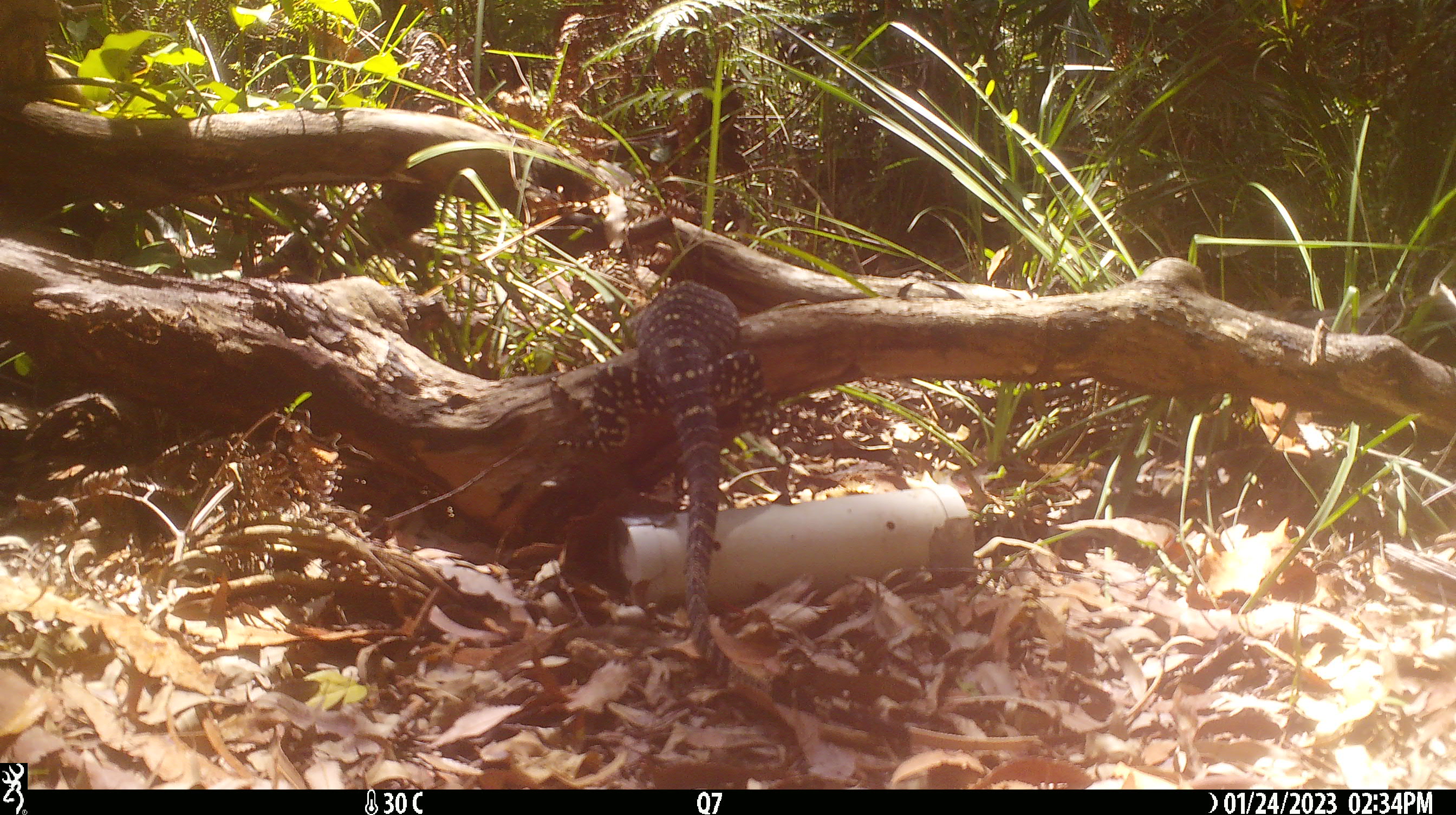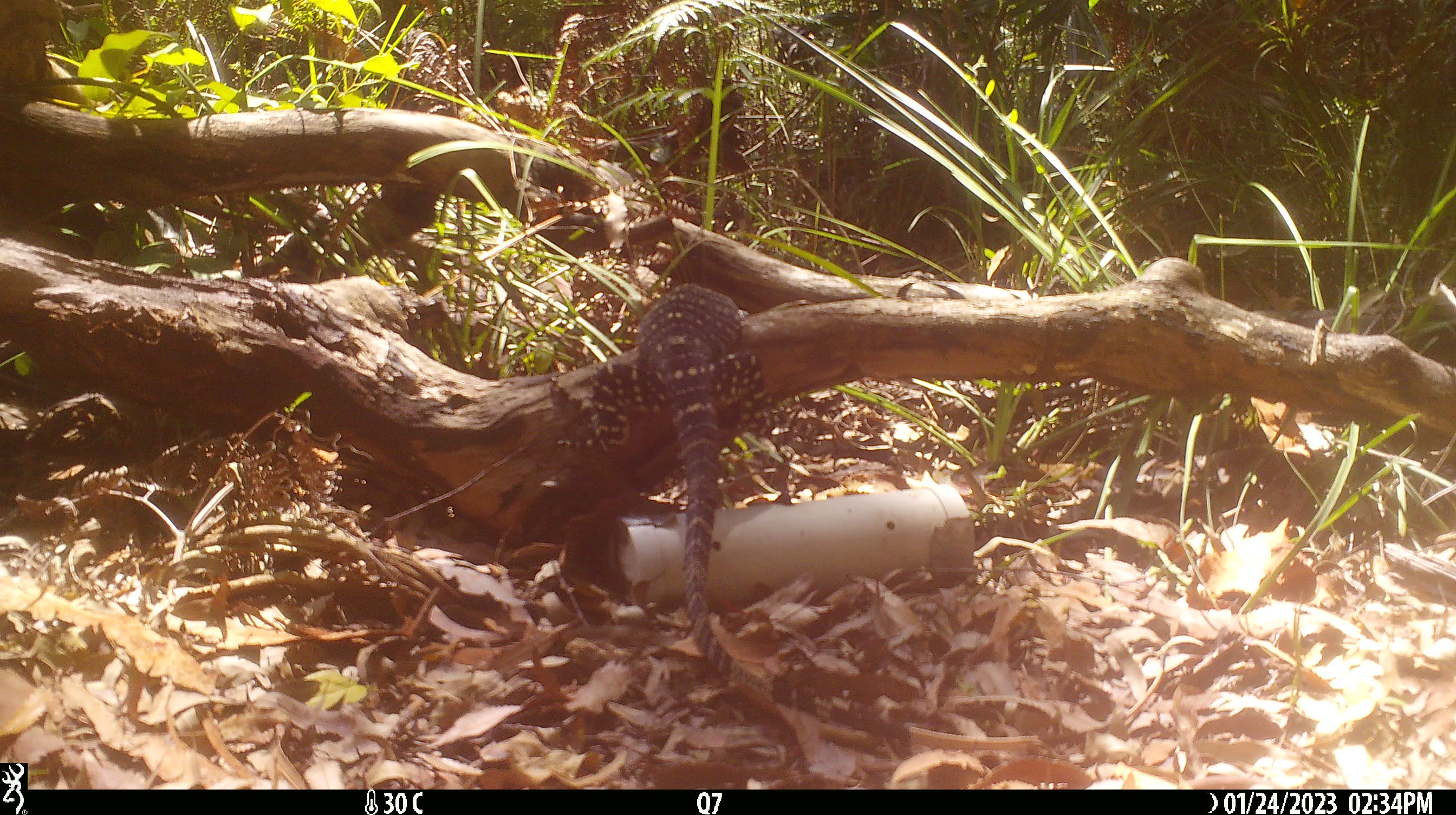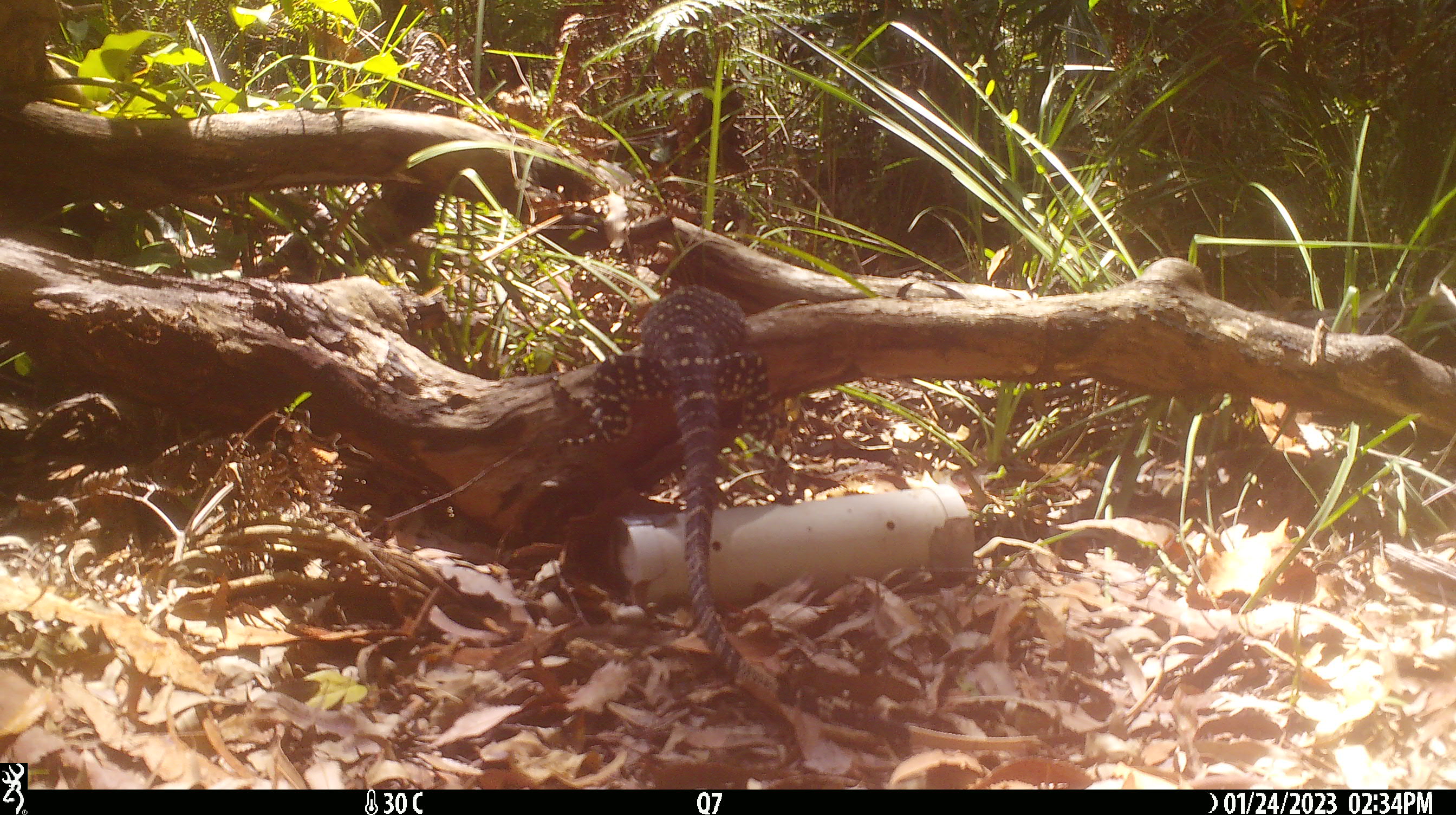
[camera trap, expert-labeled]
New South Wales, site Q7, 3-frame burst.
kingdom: Animalia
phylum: Chordata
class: Reptilia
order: Squamata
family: Varanidae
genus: Varanus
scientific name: Varanus varius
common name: lace monitor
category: goanna